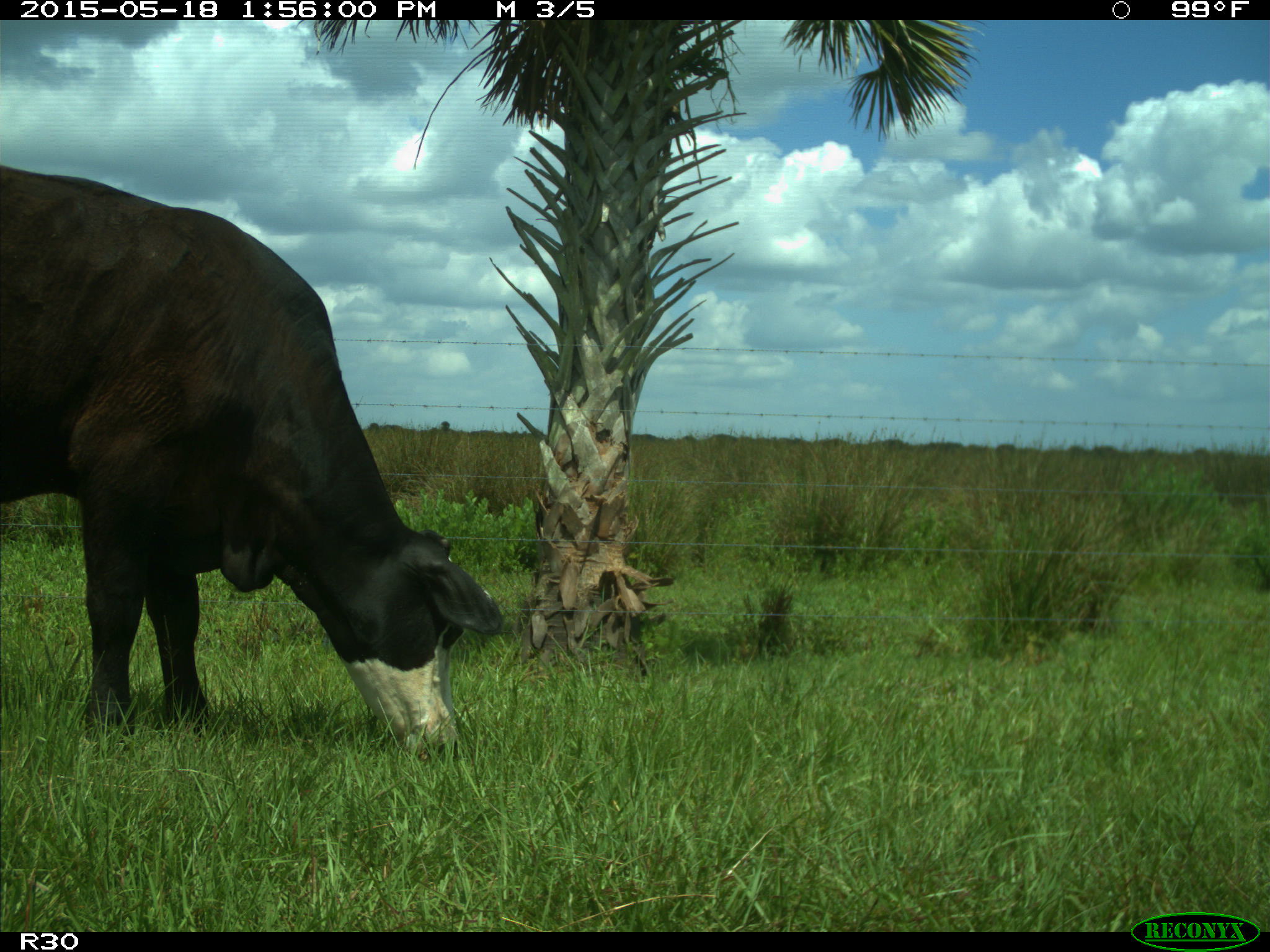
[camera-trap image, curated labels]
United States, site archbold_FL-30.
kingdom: Animalia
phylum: Chordata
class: Mammalia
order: Artiodactyla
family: Bovidae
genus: Bos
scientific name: Bos taurus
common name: domestic cow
Bos taurus (domestic cow).